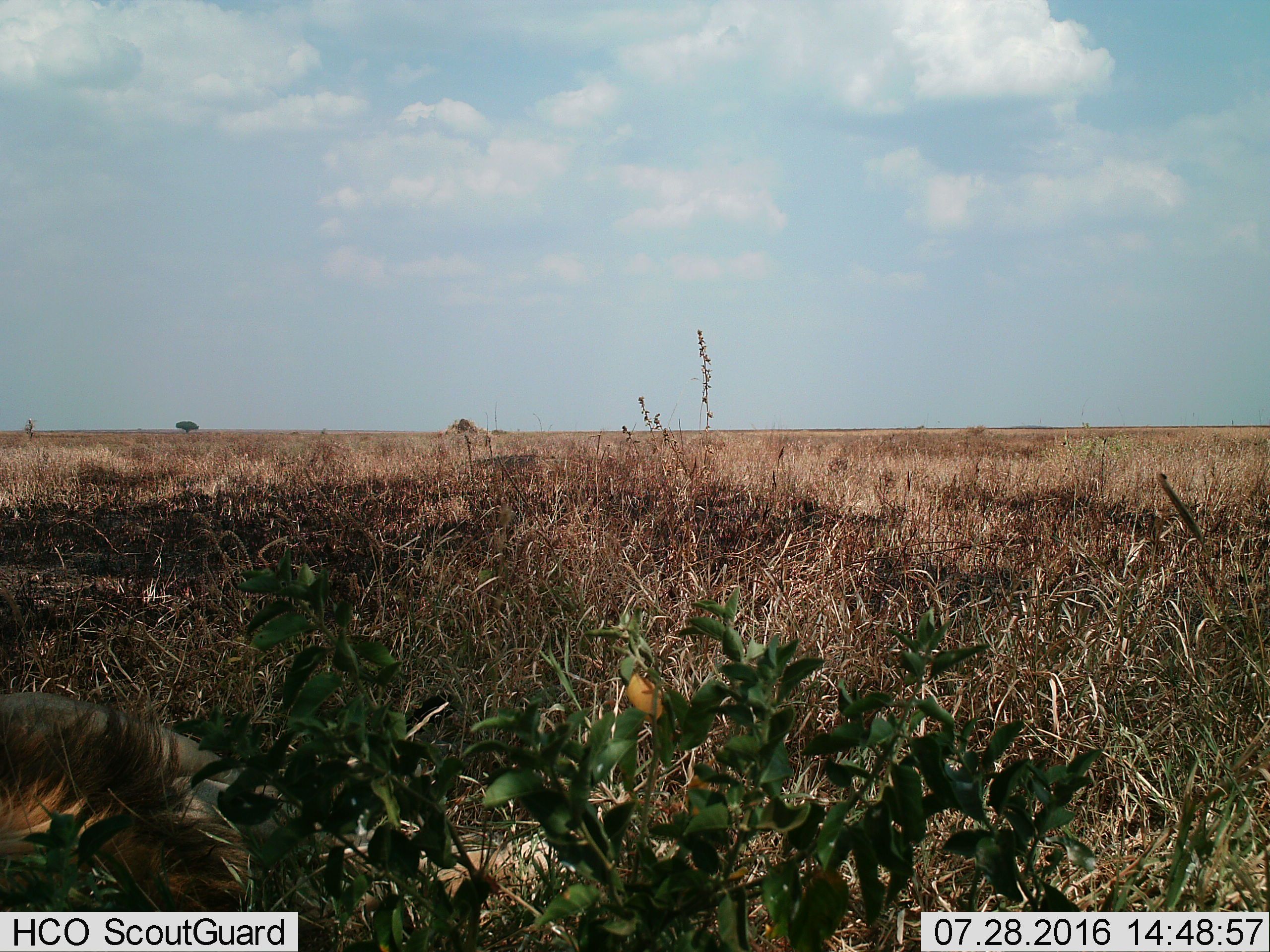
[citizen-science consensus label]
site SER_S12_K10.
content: unidentified animal